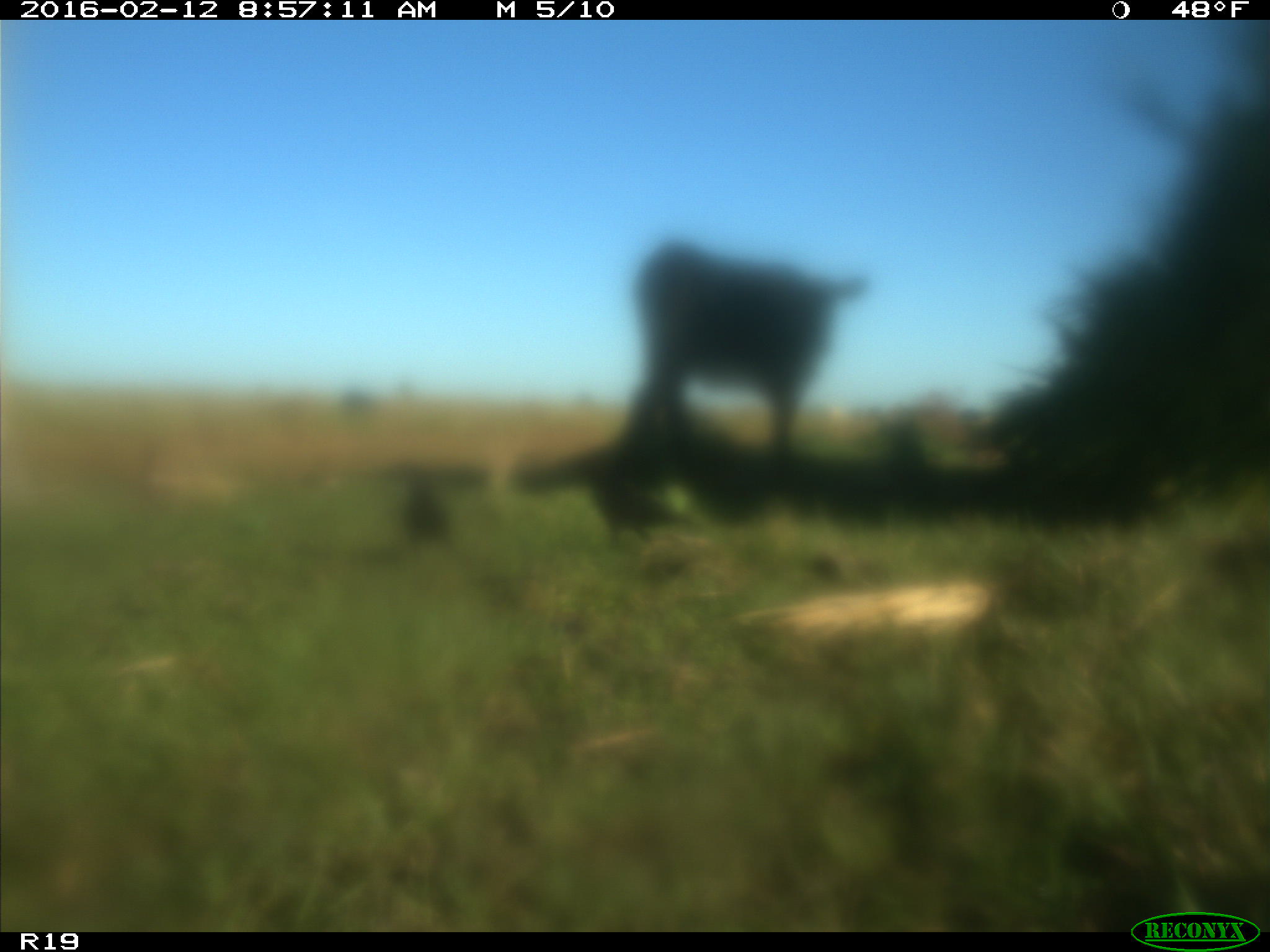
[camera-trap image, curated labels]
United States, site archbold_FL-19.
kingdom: Animalia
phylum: Chordata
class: Mammalia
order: Artiodactyla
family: Bovidae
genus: Bos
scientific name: Bos taurus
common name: domestic cow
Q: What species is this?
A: Bos taurus (domestic cow).